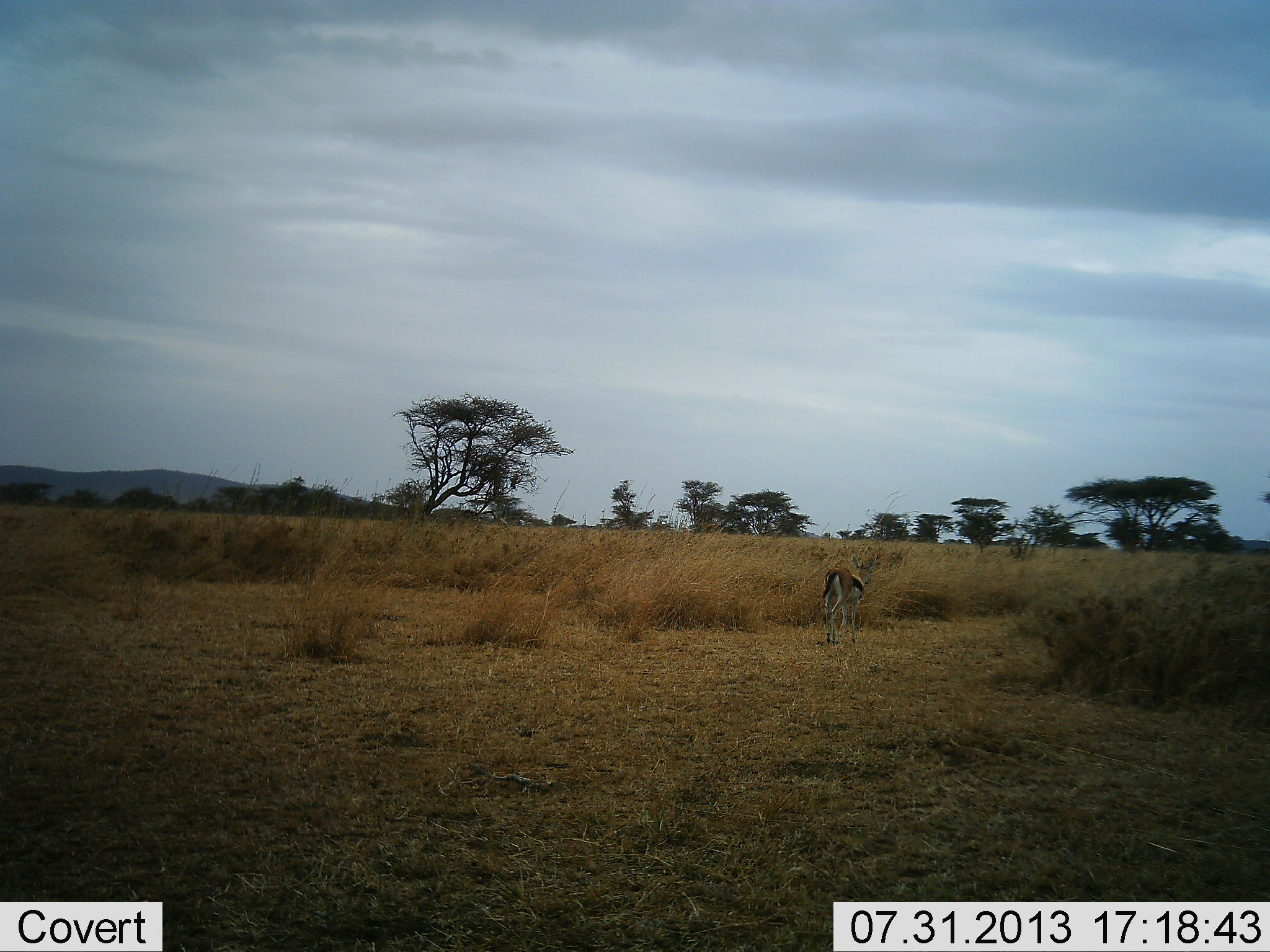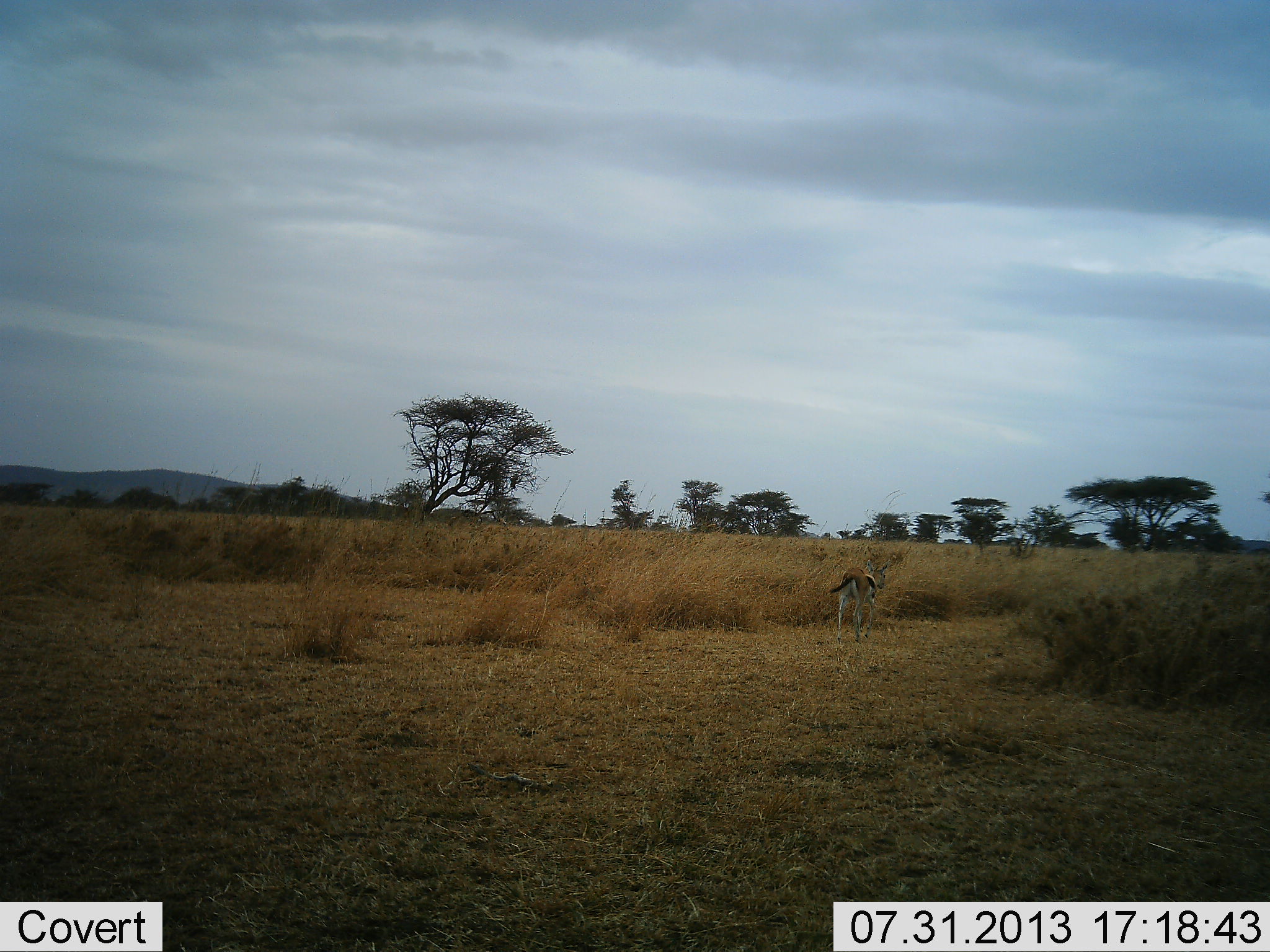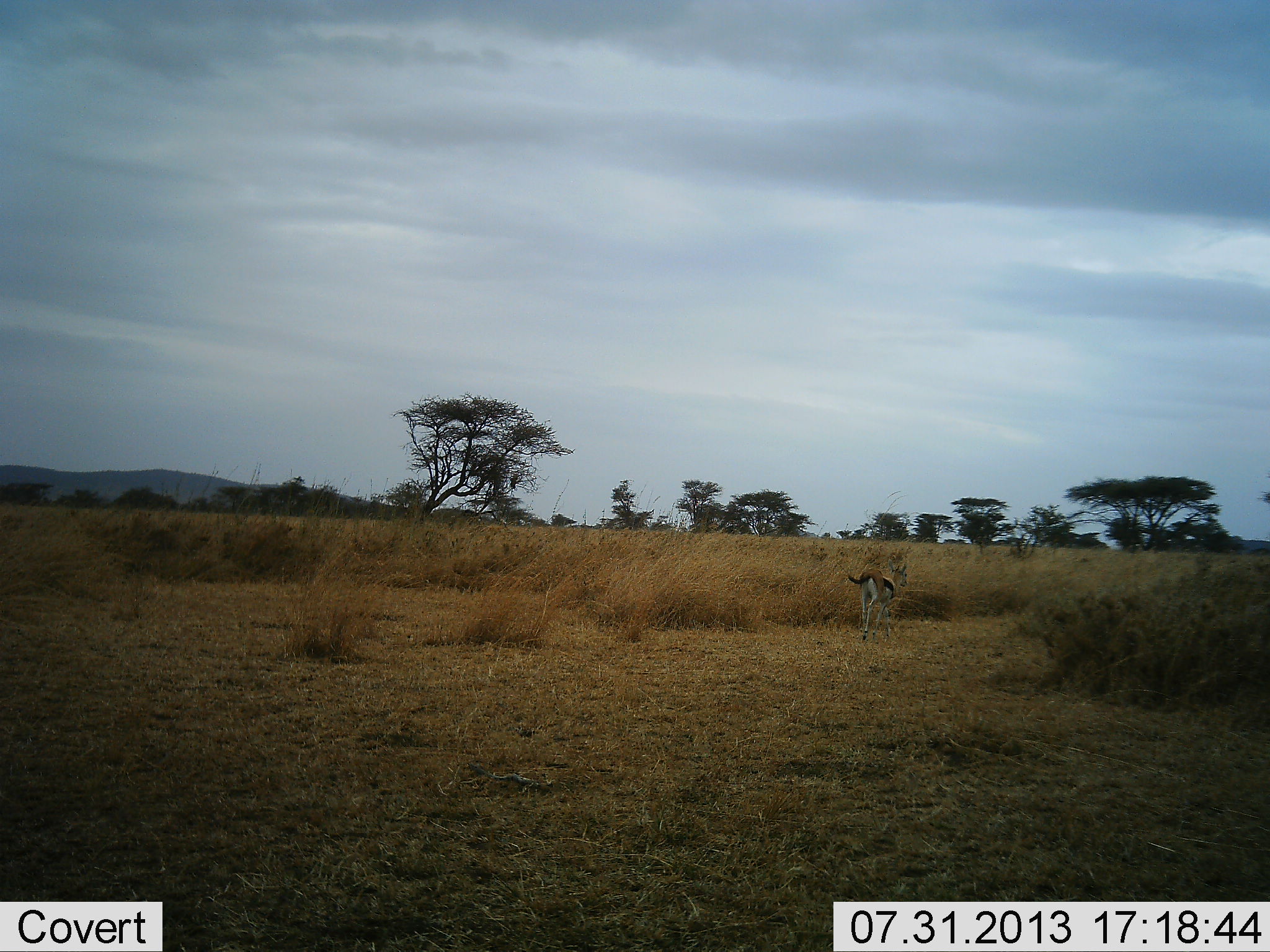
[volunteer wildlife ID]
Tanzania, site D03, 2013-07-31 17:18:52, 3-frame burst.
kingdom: Animalia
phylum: Chordata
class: Mammalia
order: Artiodactyla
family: Bovidae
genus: Eudorcas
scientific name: Eudorcas thomsonii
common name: thomson's gazelle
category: gazellethomsons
Gazellethomsons (thomson's gazelle) (Eudorcas thomsonii), count 1. Behavior (volunteer vote fractions): standing 7%, resting 0%, moving 93%, interacting 0%. Young present (vote fraction): 0%. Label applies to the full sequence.